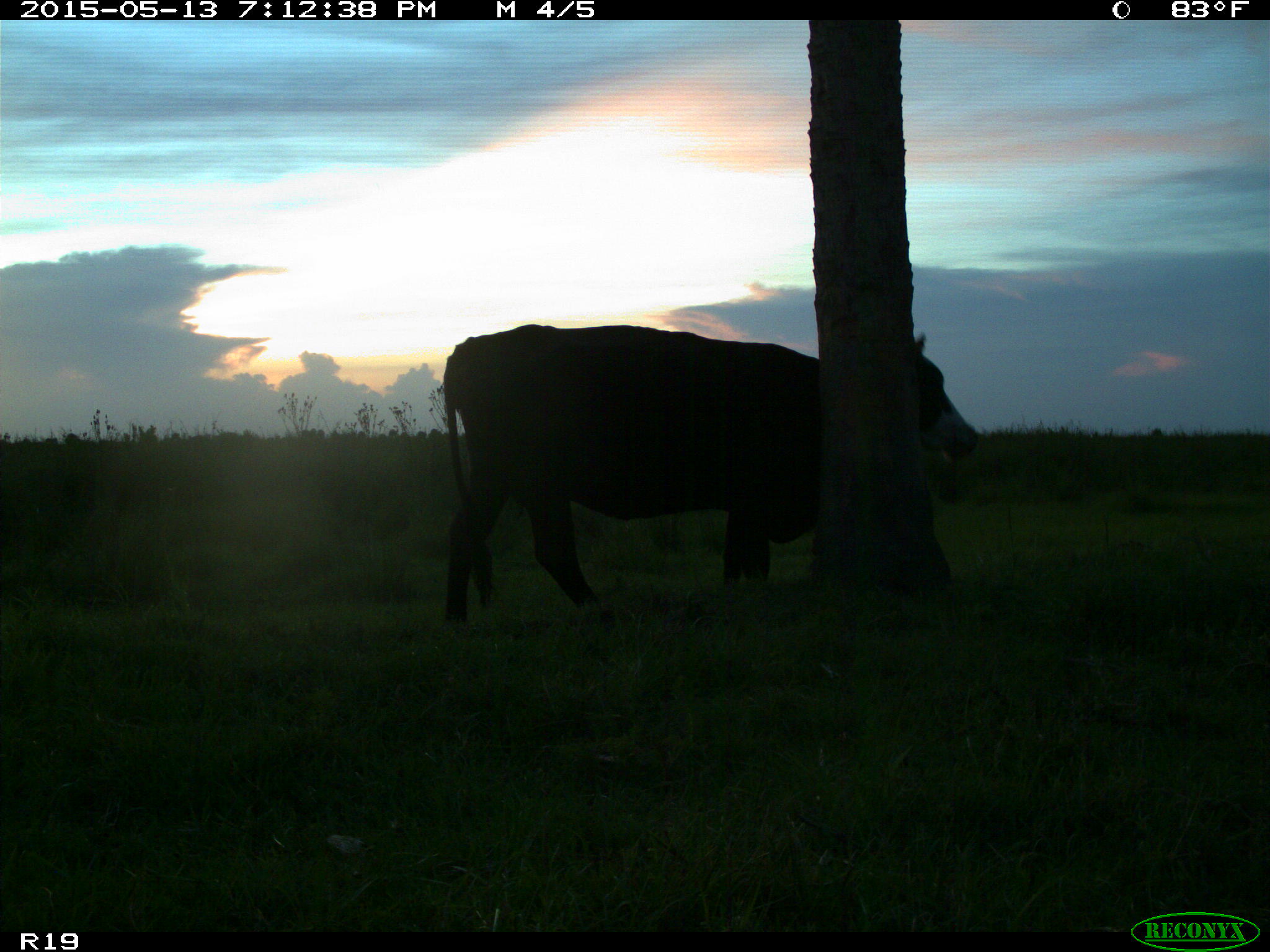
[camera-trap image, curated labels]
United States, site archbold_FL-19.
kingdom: Animalia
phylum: Chordata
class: Mammalia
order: Artiodactyla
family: Bovidae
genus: Bos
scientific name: Bos taurus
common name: domestic cow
Bos taurus (domestic cow).